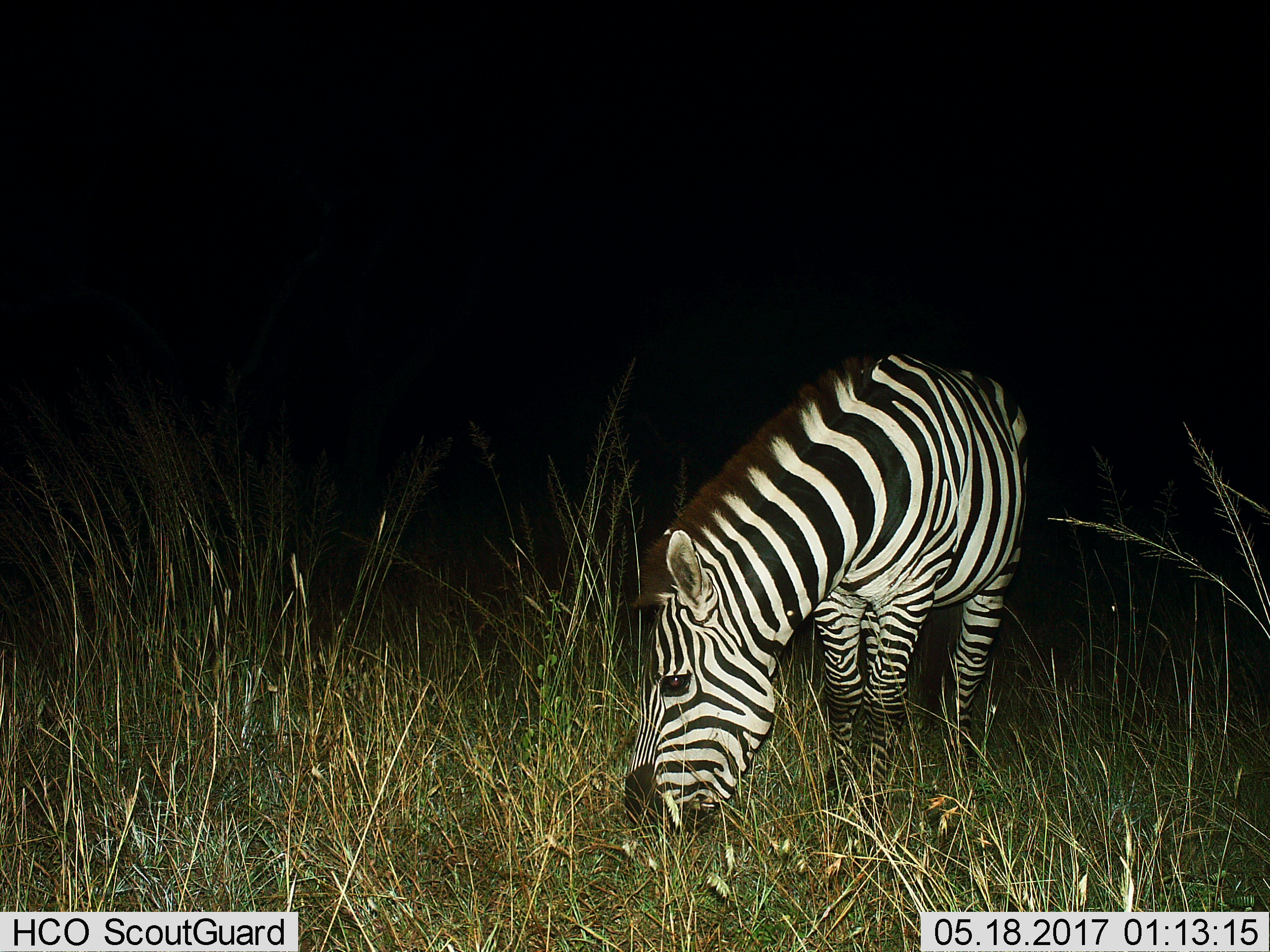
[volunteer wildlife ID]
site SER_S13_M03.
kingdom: Animalia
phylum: Chordata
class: Mammalia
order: Perissodactyla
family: Equidae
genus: Equus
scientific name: Equus quagga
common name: plains zebra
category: zebraplains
Zebraplains (plains zebra) (Equus quagga), count 1. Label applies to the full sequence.